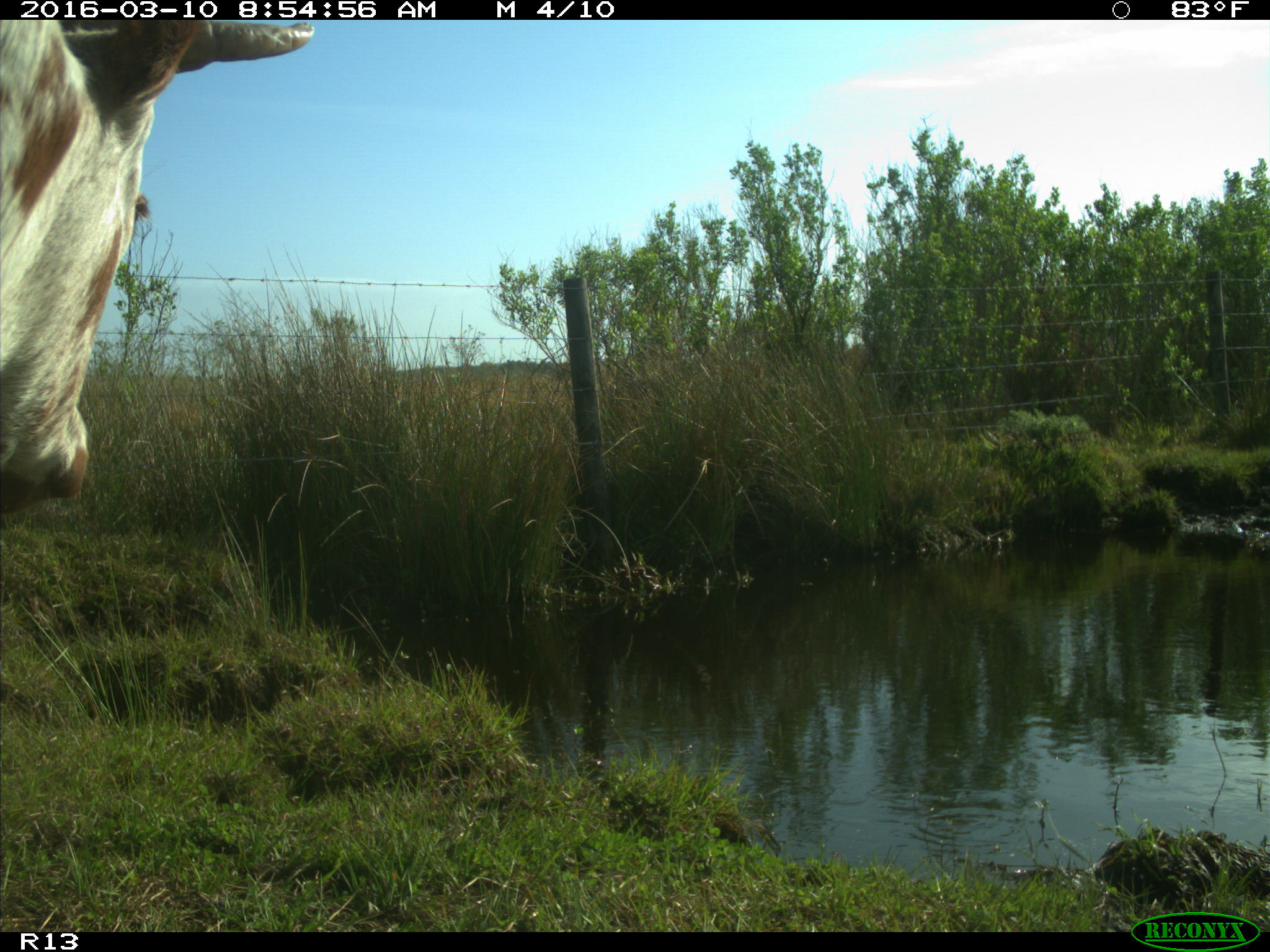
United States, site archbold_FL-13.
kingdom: Animalia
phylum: Chordata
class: Mammalia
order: Artiodactyla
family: Bovidae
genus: Bos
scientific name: Bos taurus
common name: domestic cow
Bos taurus (domestic cow).